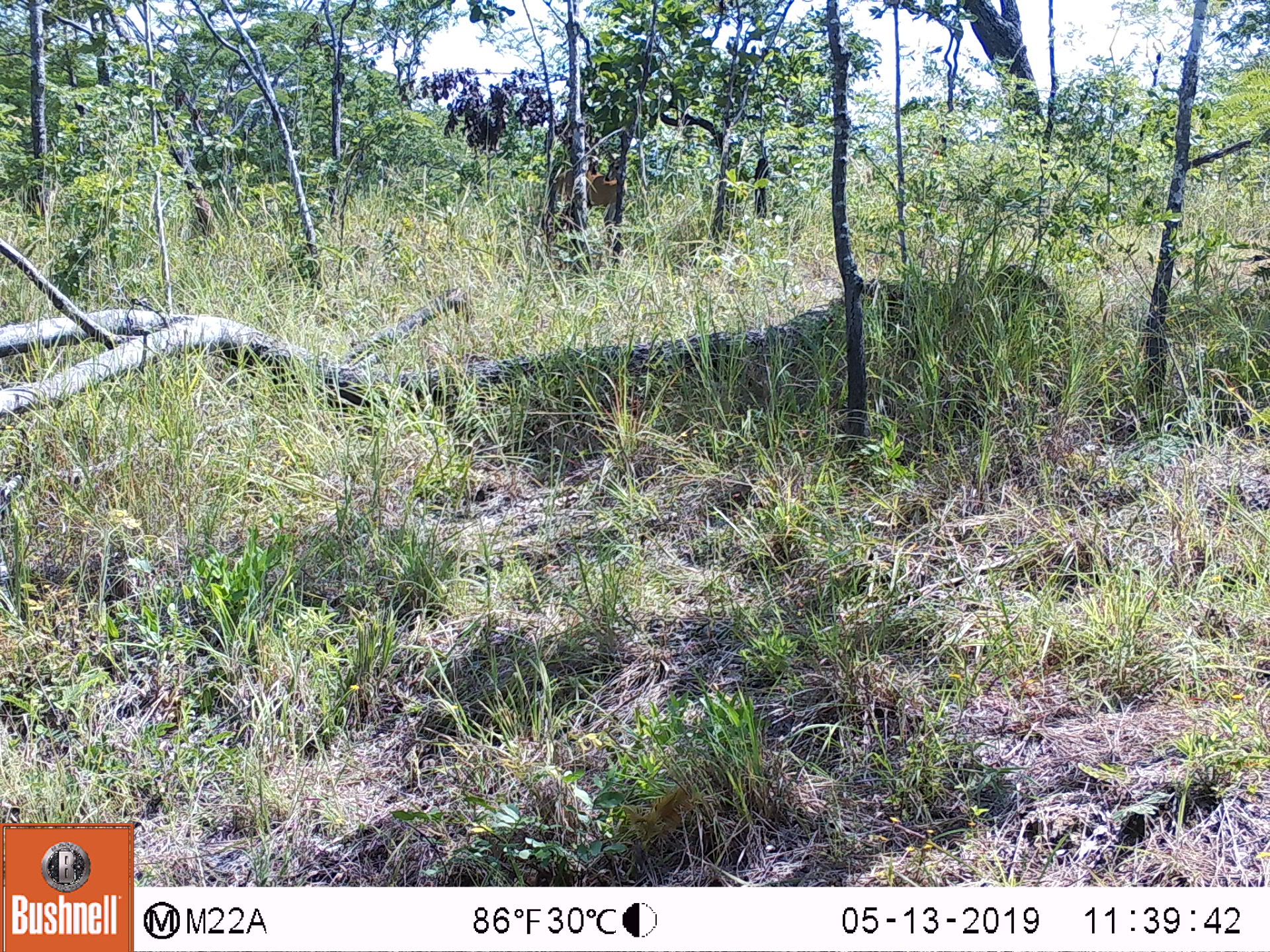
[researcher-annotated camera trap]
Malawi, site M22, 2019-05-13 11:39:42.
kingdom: Animalia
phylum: Chordata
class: Mammalia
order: Artiodactyla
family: Bovidae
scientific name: Antilopinae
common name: small antelope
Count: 1.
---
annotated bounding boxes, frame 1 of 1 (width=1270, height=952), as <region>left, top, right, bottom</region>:
small antelope: <region>553, 162, 628, 232</region>